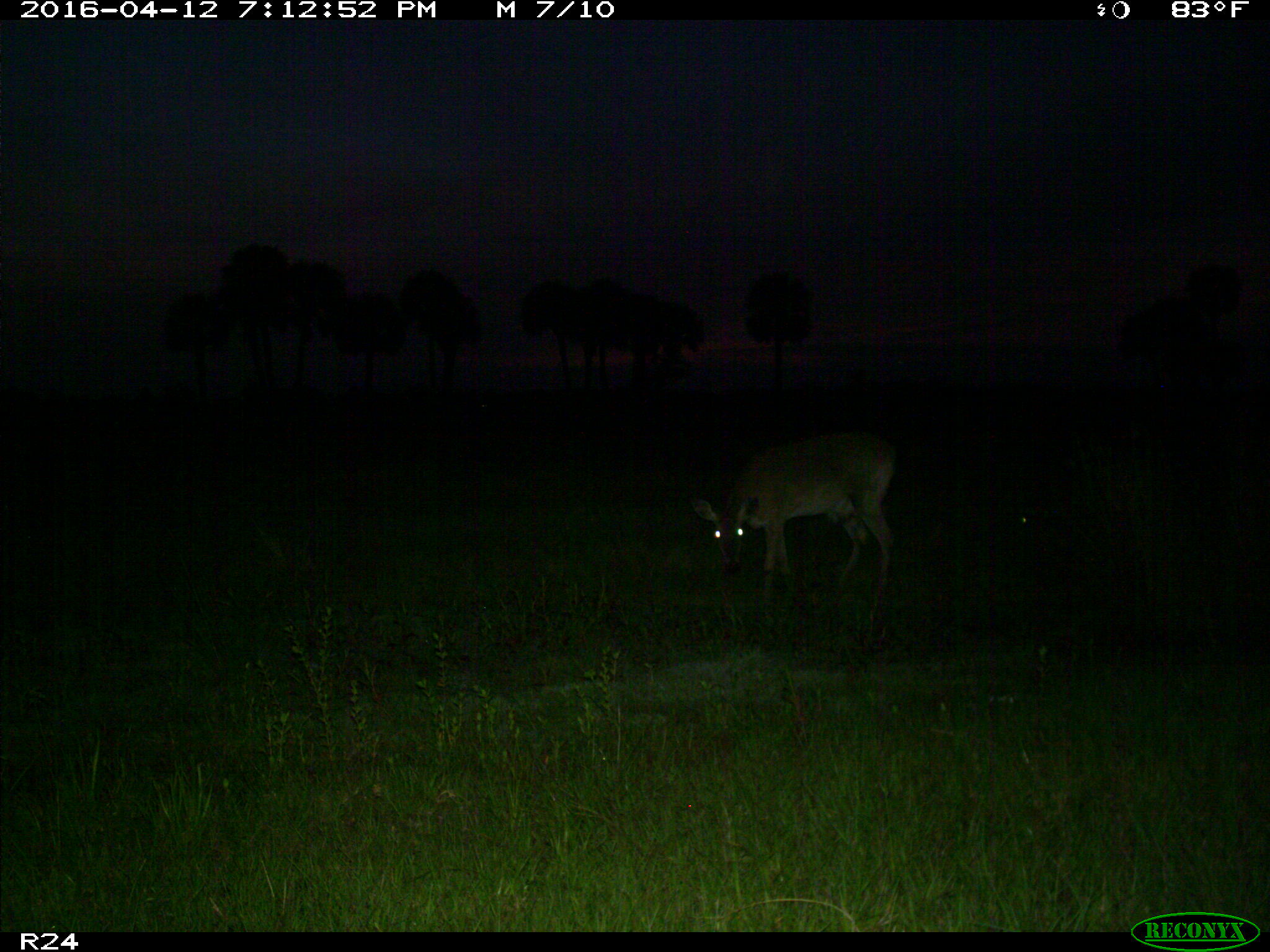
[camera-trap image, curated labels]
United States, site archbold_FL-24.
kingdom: Animalia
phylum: Chordata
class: Mammalia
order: Artiodactyla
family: Cervidae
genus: Odocoileus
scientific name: Odocoileus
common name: deer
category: unidentified deer